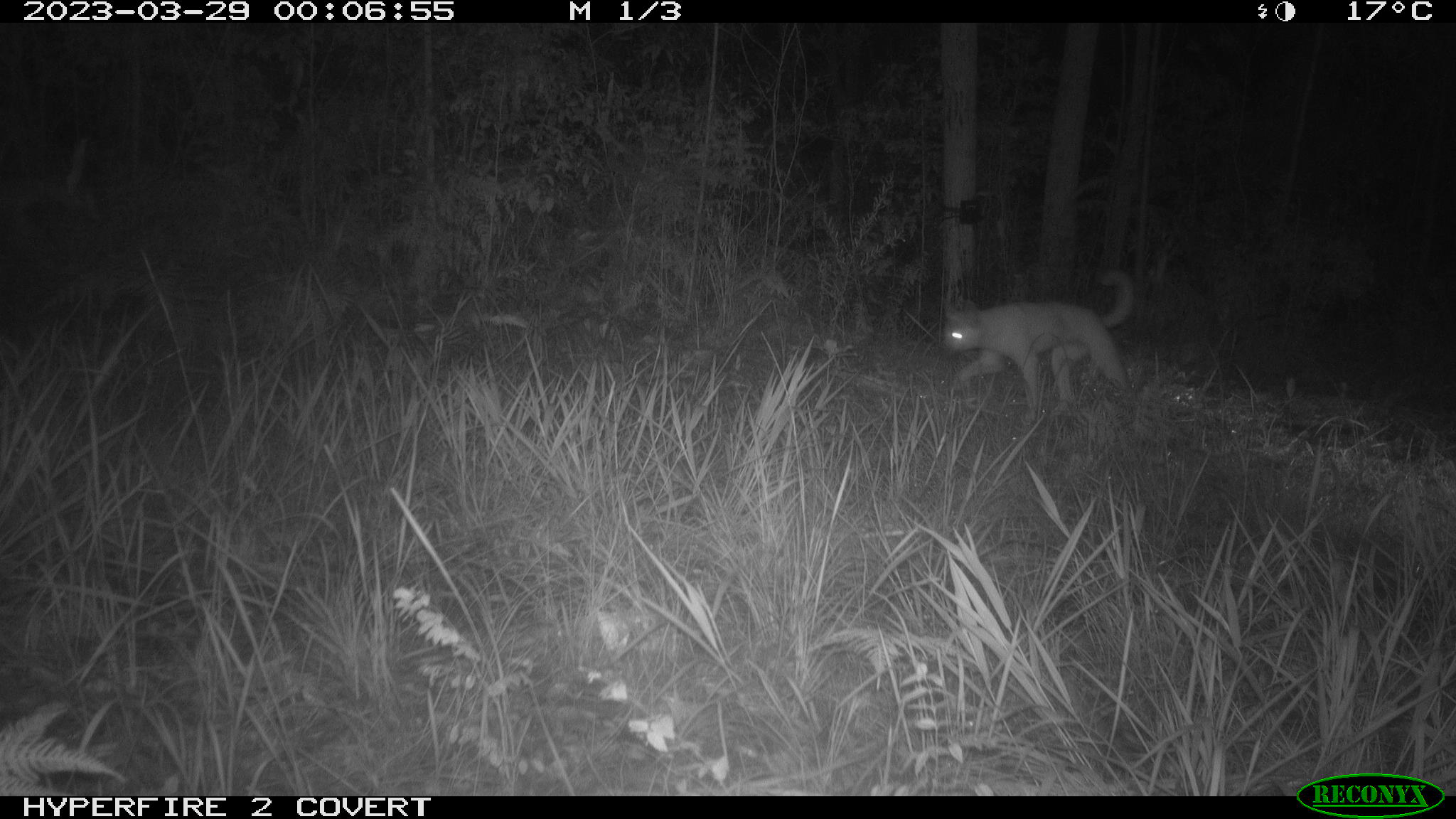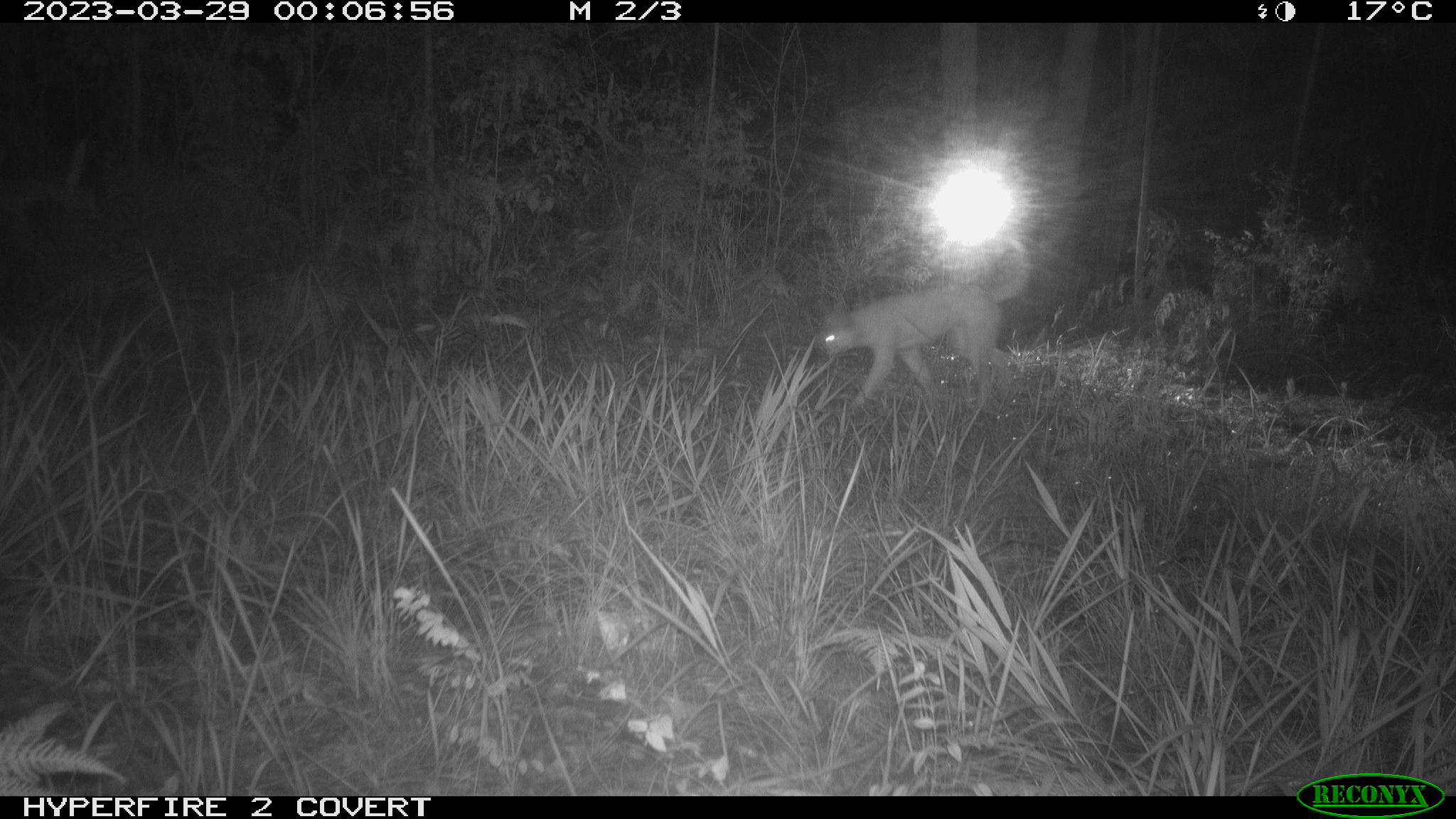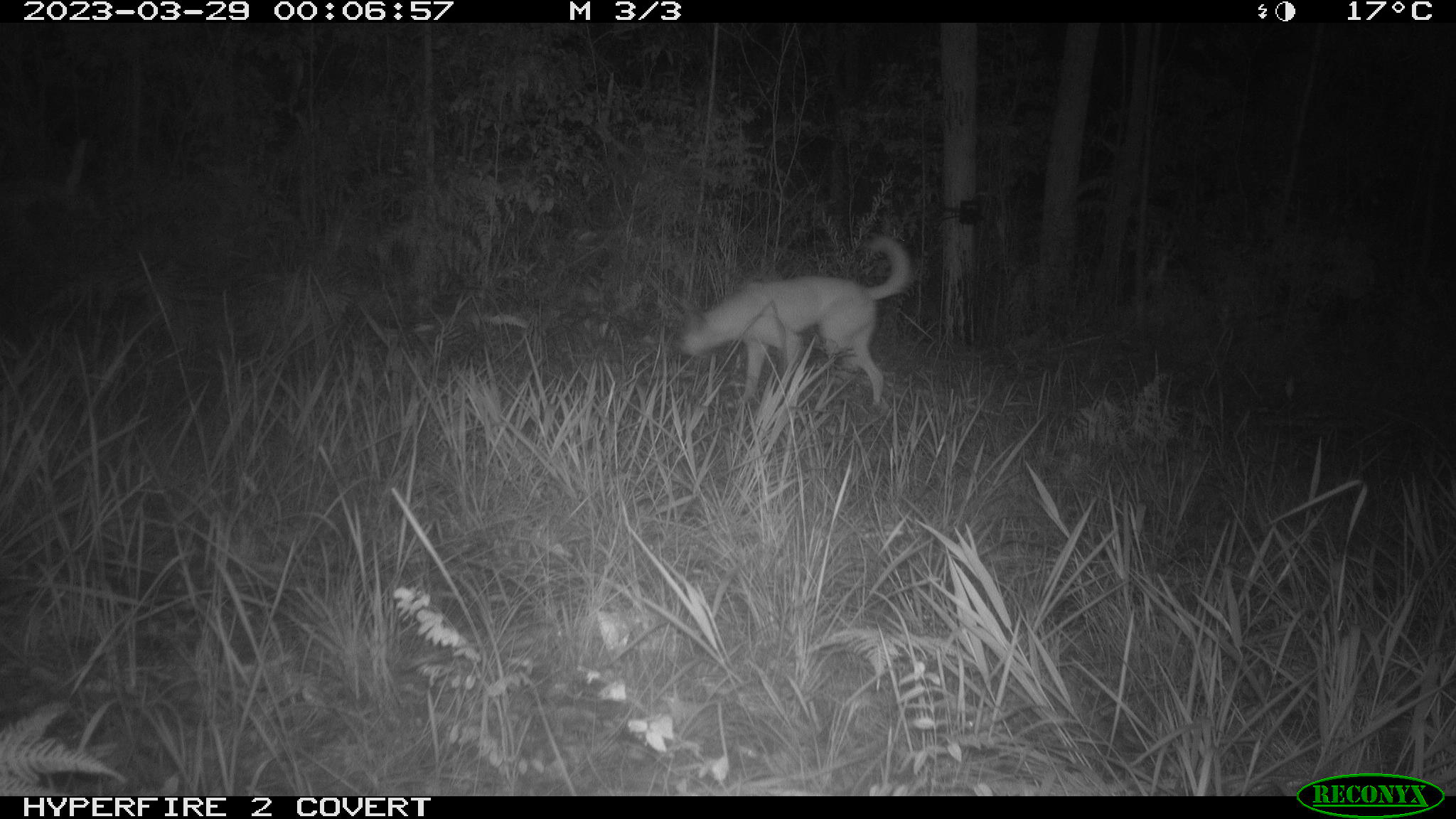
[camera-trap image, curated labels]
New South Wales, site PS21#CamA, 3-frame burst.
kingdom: Animalia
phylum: Chordata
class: Mammalia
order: Carnivora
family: Canidae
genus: Canis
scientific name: Canis familiaris dingo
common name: dingo